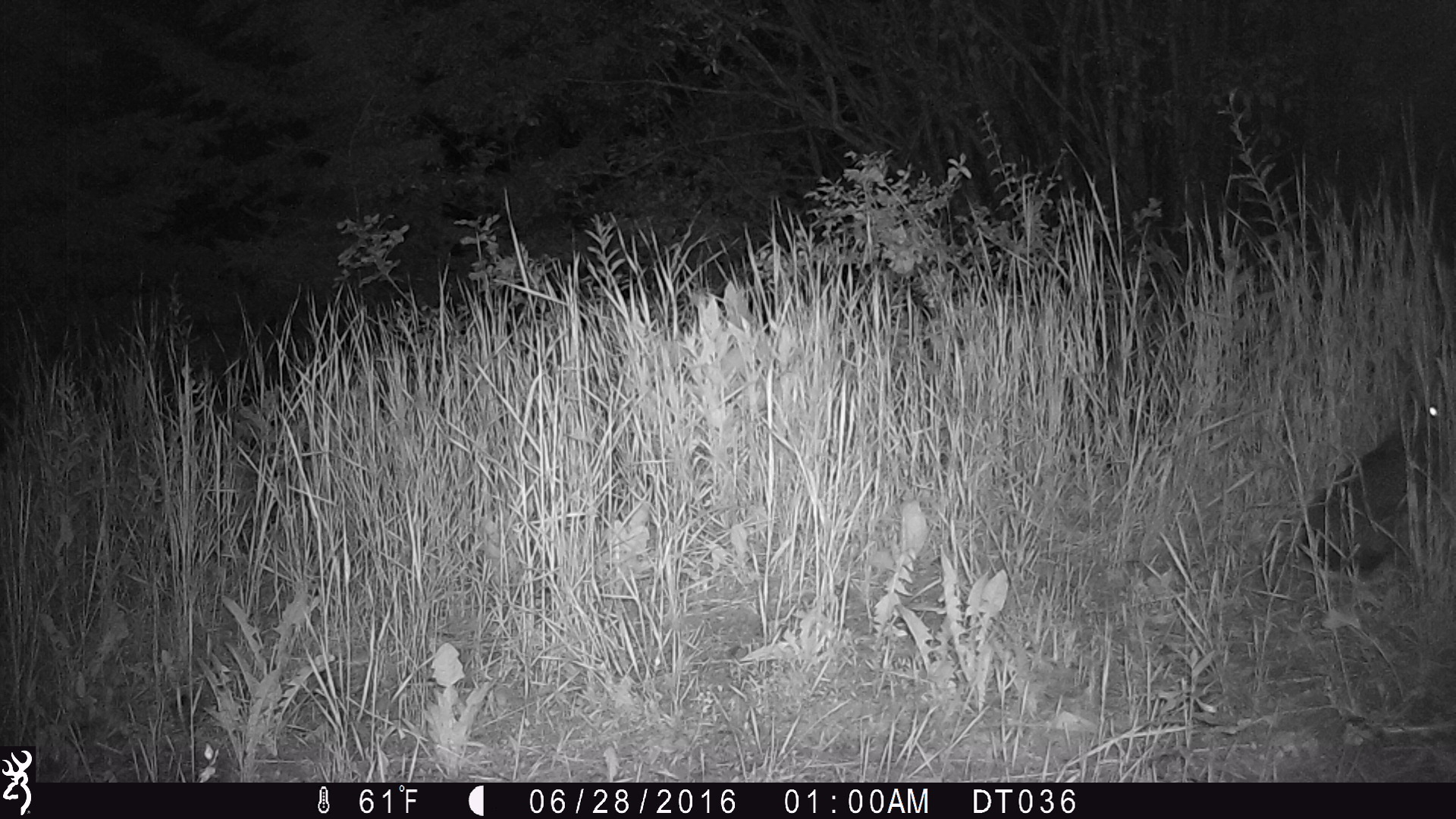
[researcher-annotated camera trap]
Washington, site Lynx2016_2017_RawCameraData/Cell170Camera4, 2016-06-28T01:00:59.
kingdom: Animalia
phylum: Chordata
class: Mammalia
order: Lagomorpha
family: Leporidae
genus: Lepus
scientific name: Lepus americanus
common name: snowshoe hare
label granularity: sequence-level